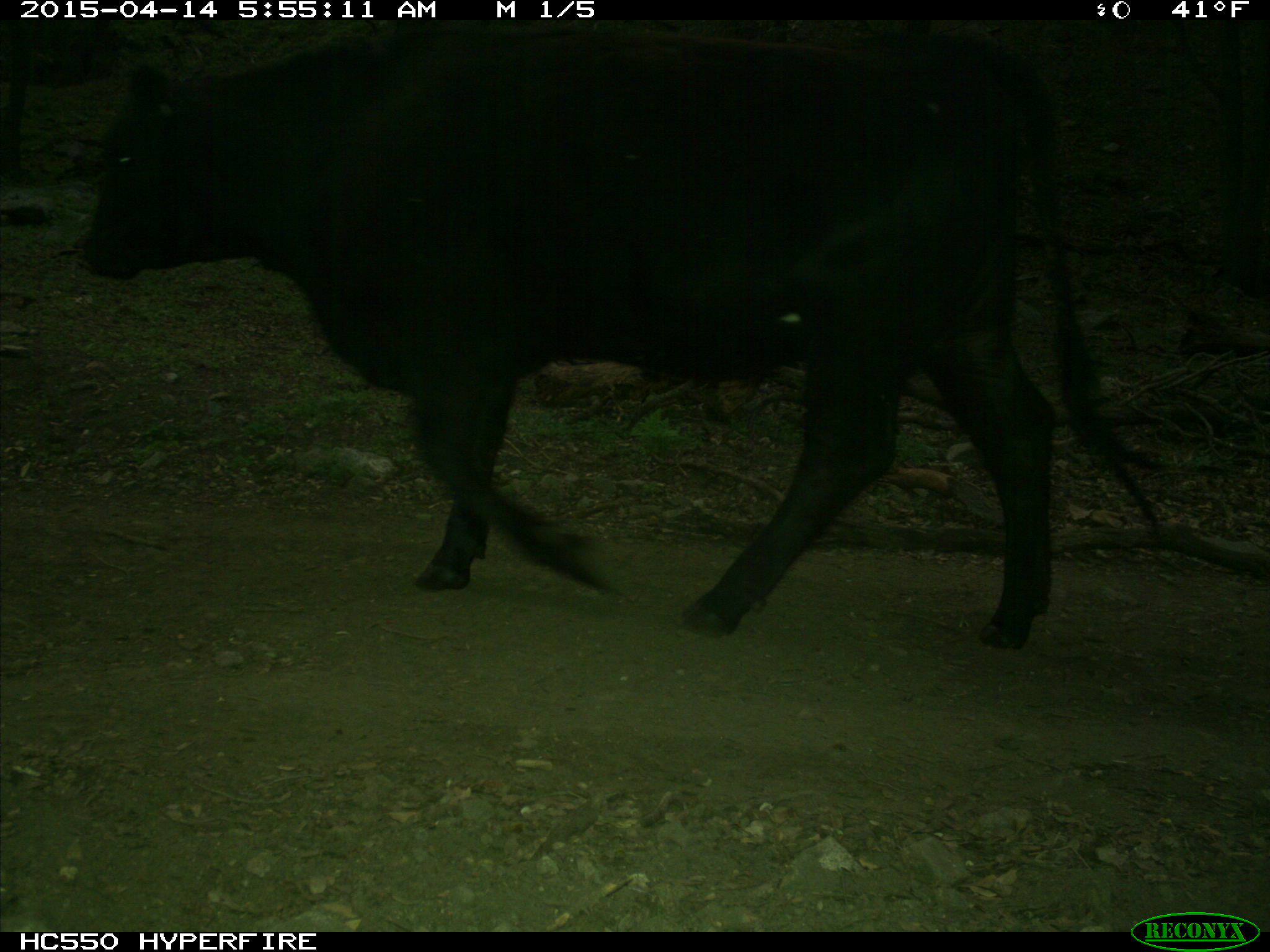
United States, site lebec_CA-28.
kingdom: Animalia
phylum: Chordata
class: Mammalia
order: Artiodactyla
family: Bovidae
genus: Bos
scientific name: Bos taurus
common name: domestic cow